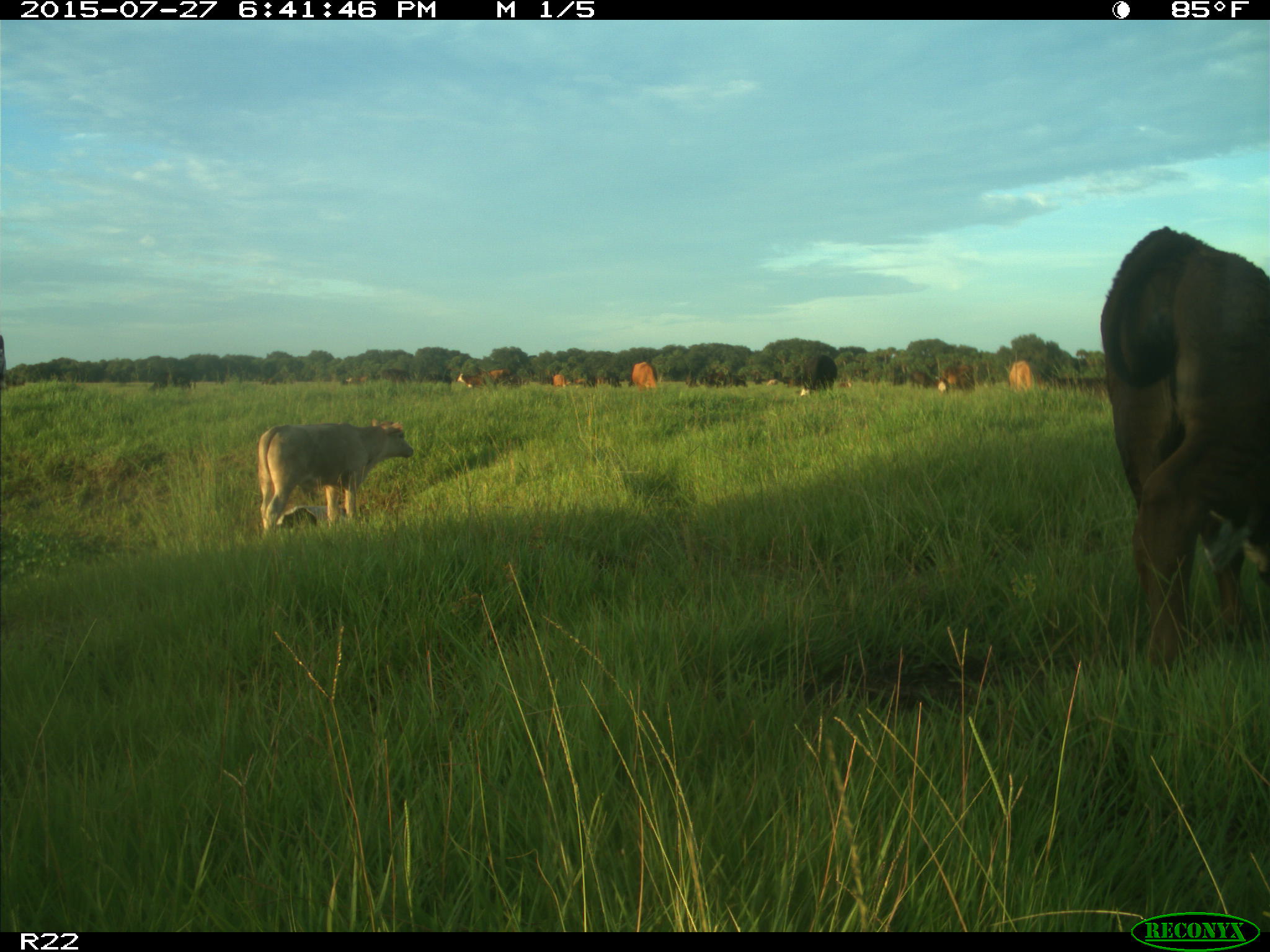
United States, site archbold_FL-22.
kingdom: Animalia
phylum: Chordata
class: Mammalia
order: Artiodactyla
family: Bovidae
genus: Bos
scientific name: Bos taurus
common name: domestic cow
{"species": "Bos taurus (domestic cow)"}